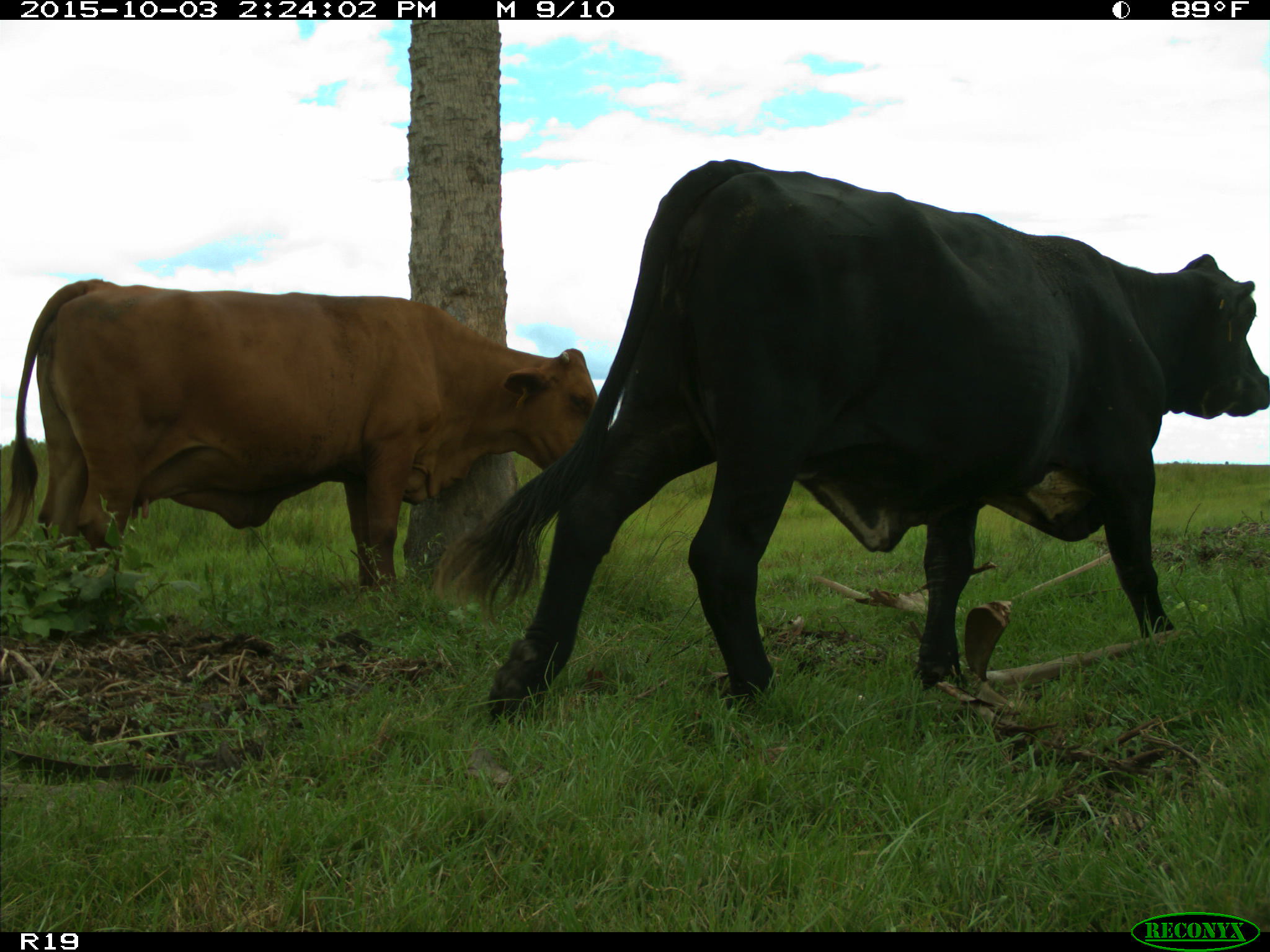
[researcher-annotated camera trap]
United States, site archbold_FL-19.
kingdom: Animalia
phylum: Chordata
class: Mammalia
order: Artiodactyla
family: Bovidae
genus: Bos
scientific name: Bos taurus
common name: domestic cow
Bos taurus (domestic cow).